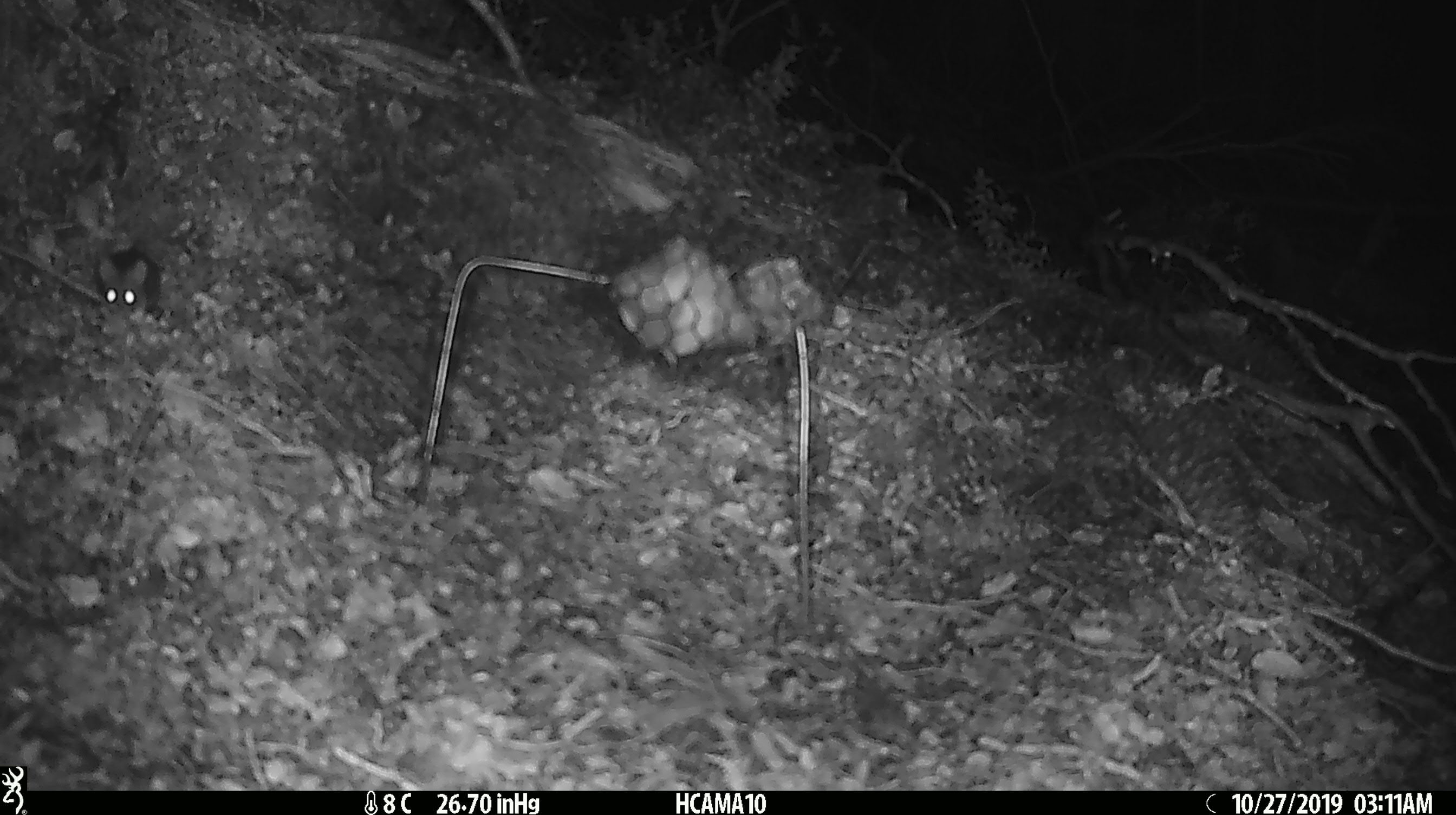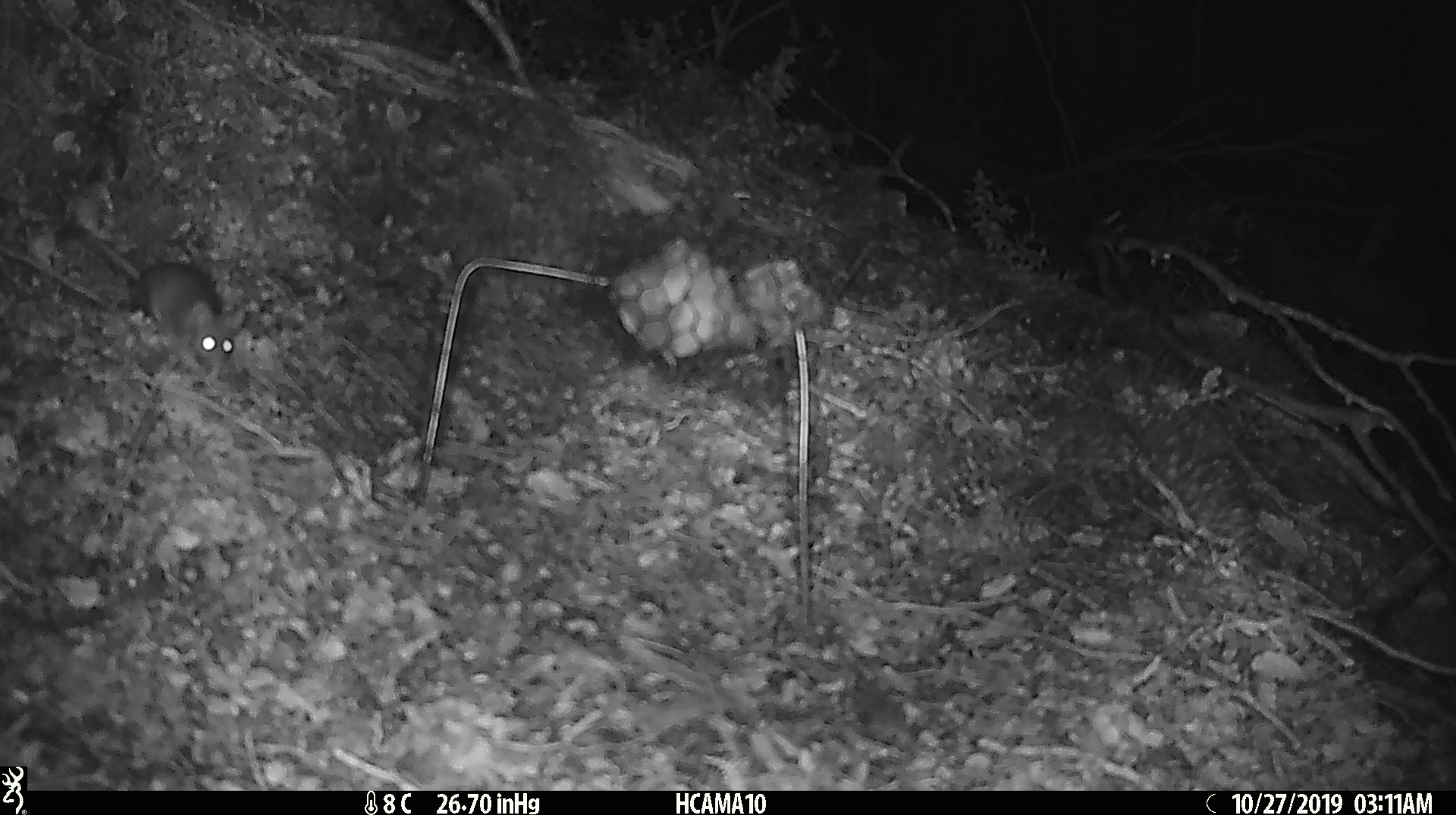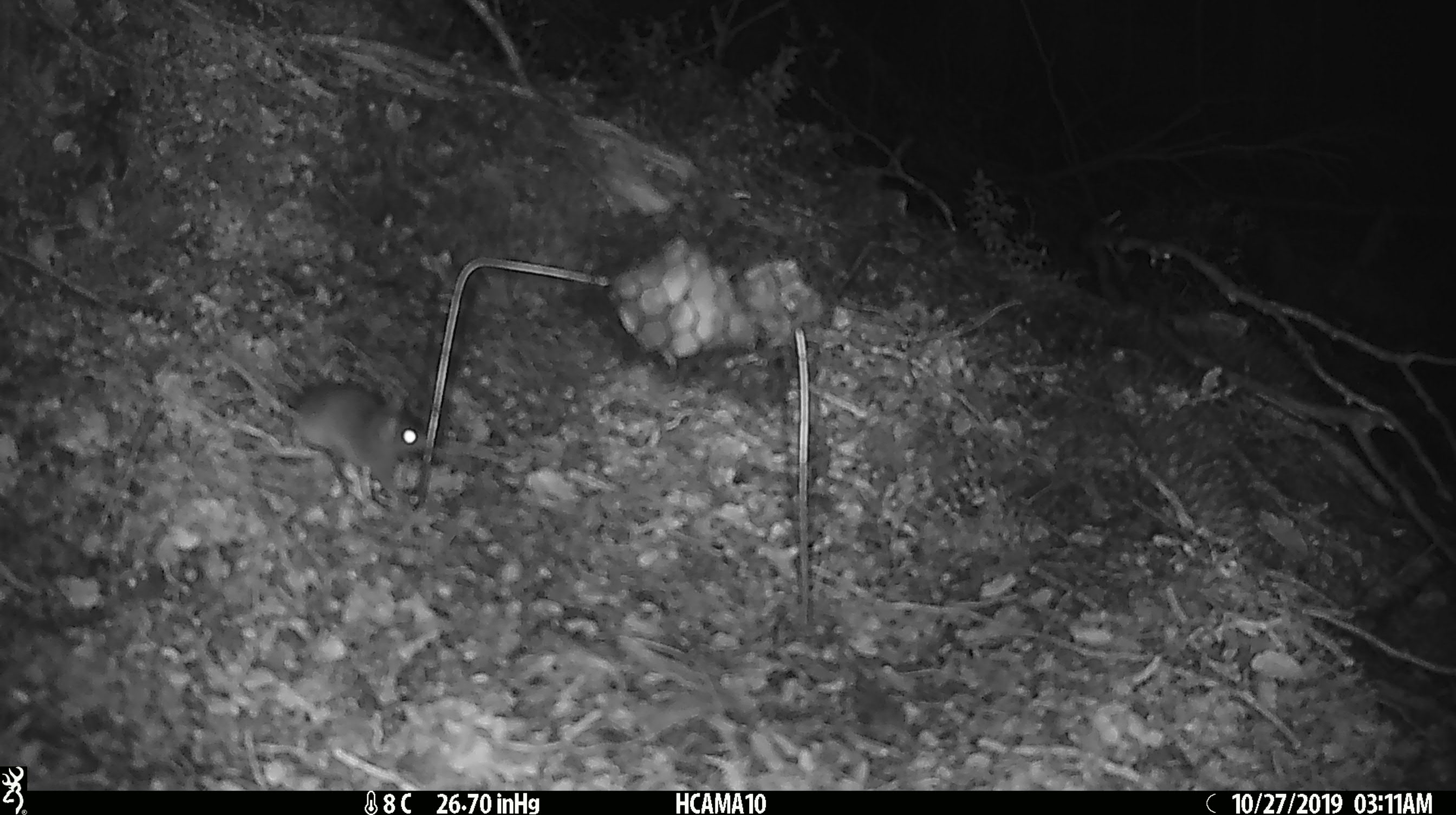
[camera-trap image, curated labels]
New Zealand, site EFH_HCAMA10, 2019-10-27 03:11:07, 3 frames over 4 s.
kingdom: Animalia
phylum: Chordata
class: Mammalia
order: Rodentia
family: Muridae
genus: Mus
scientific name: Mus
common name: mouse